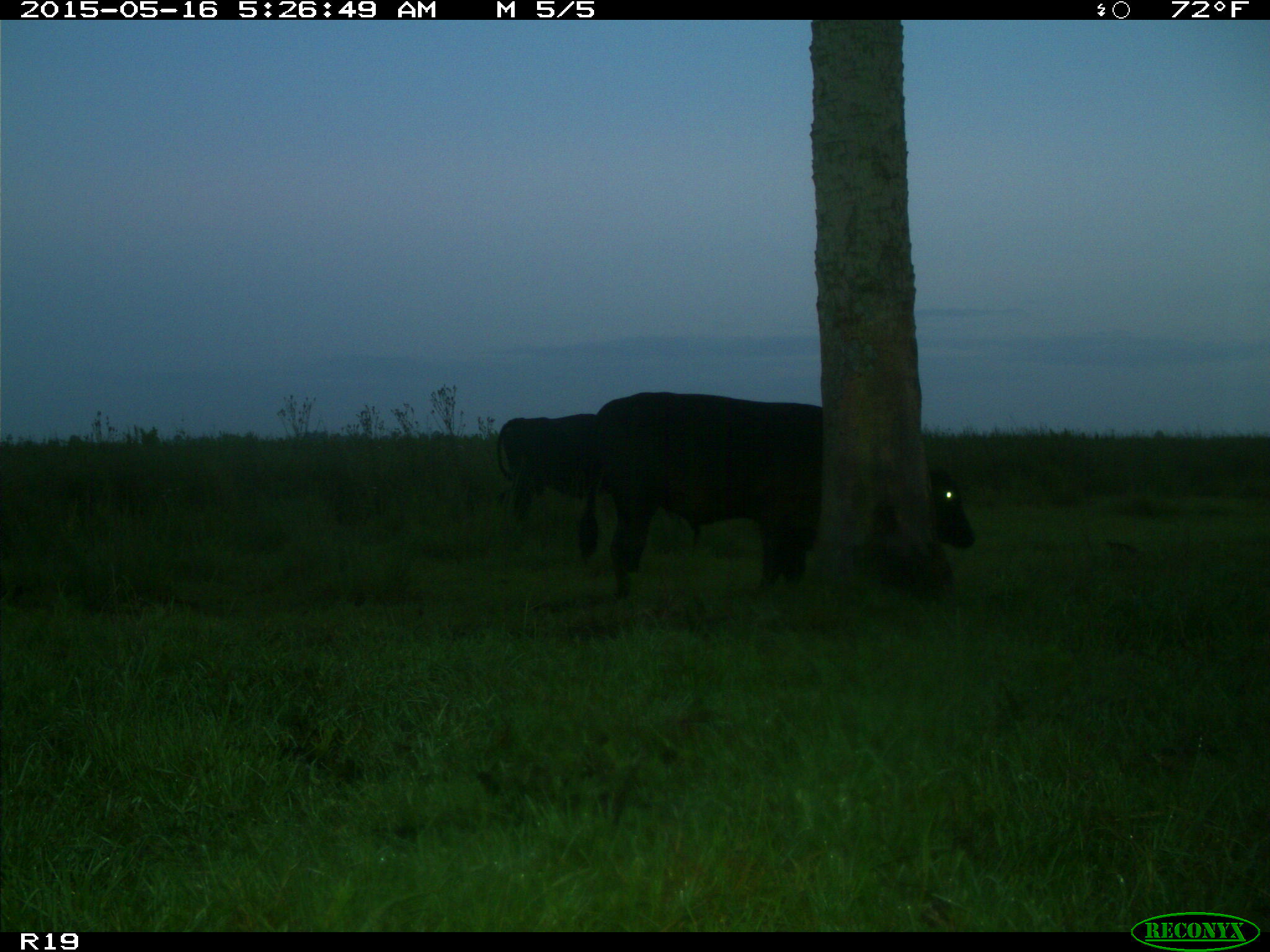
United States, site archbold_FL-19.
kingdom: Animalia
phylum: Chordata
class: Mammalia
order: Artiodactyla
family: Bovidae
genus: Bos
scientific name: Bos taurus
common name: domestic cow